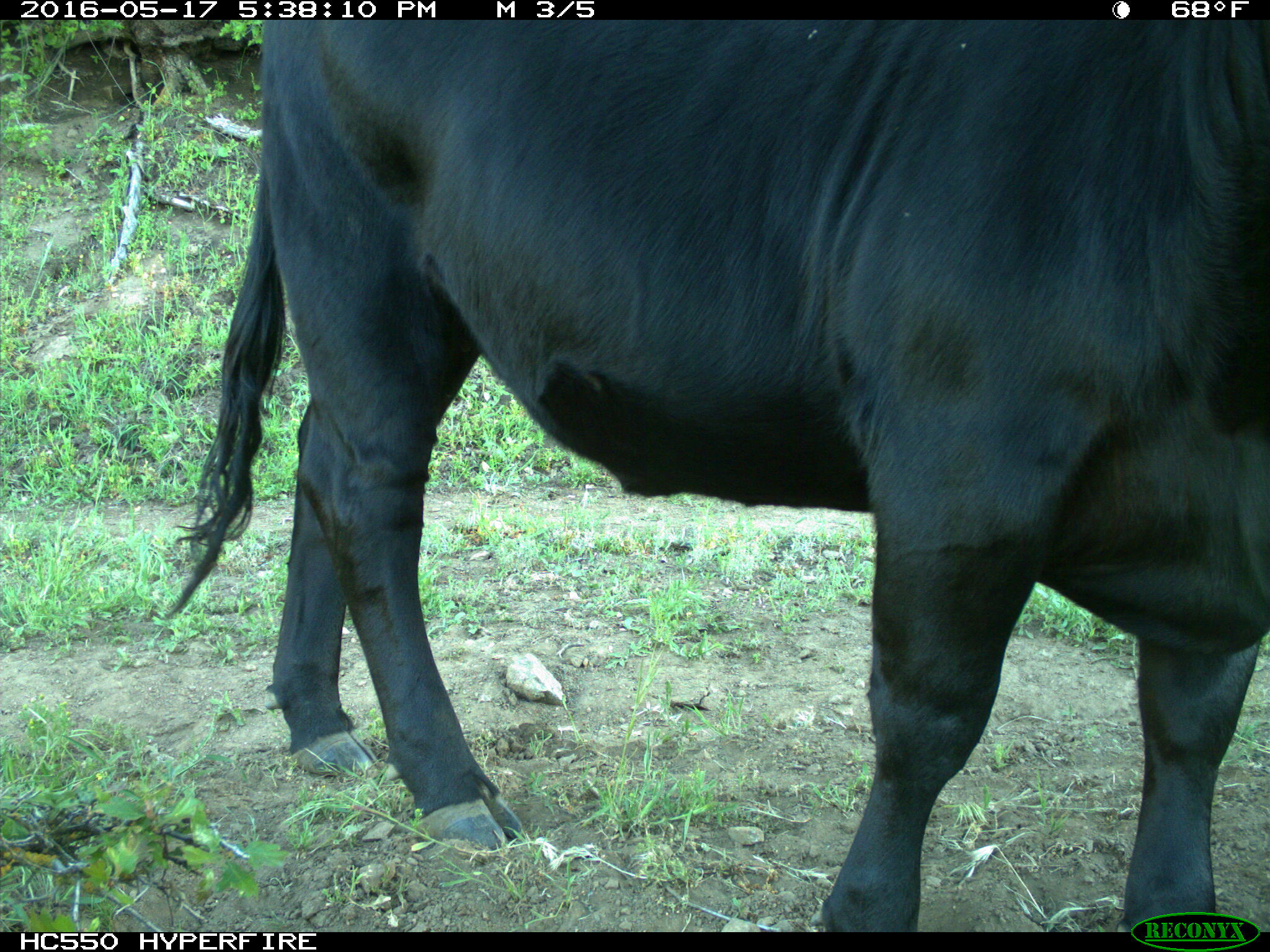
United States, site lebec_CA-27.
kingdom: Animalia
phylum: Chordata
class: Mammalia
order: Artiodactyla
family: Bovidae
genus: Bos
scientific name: Bos taurus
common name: domestic cow